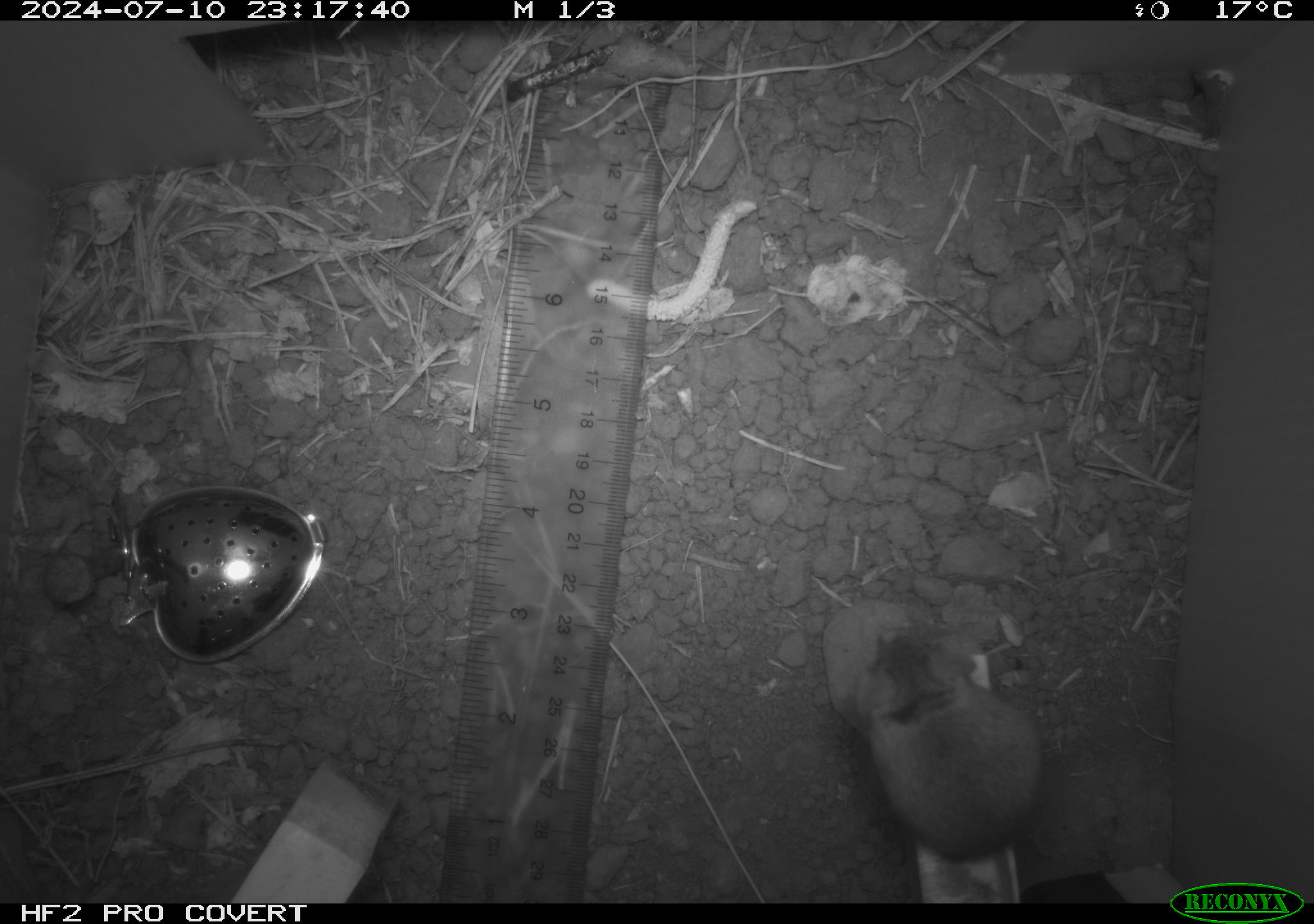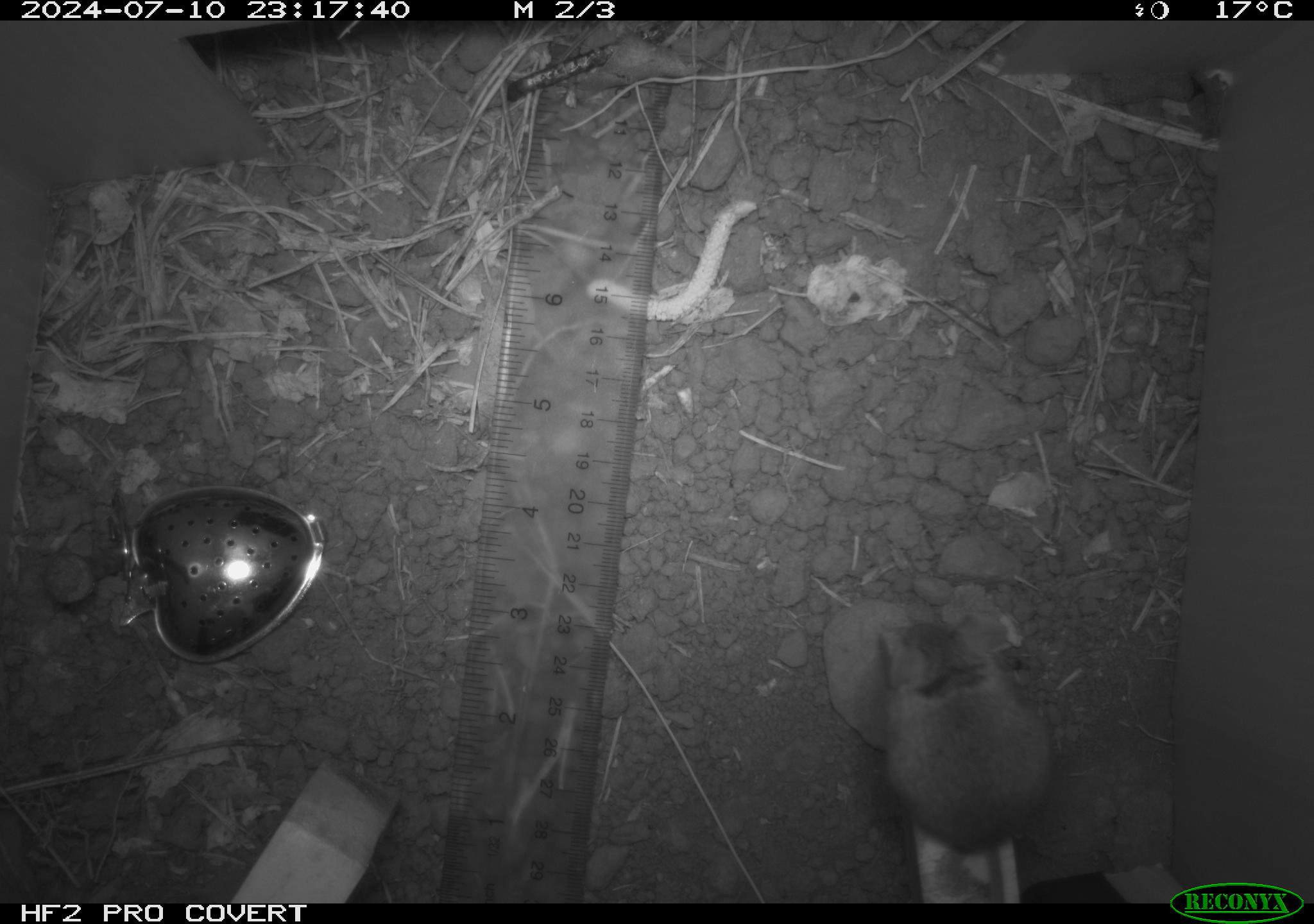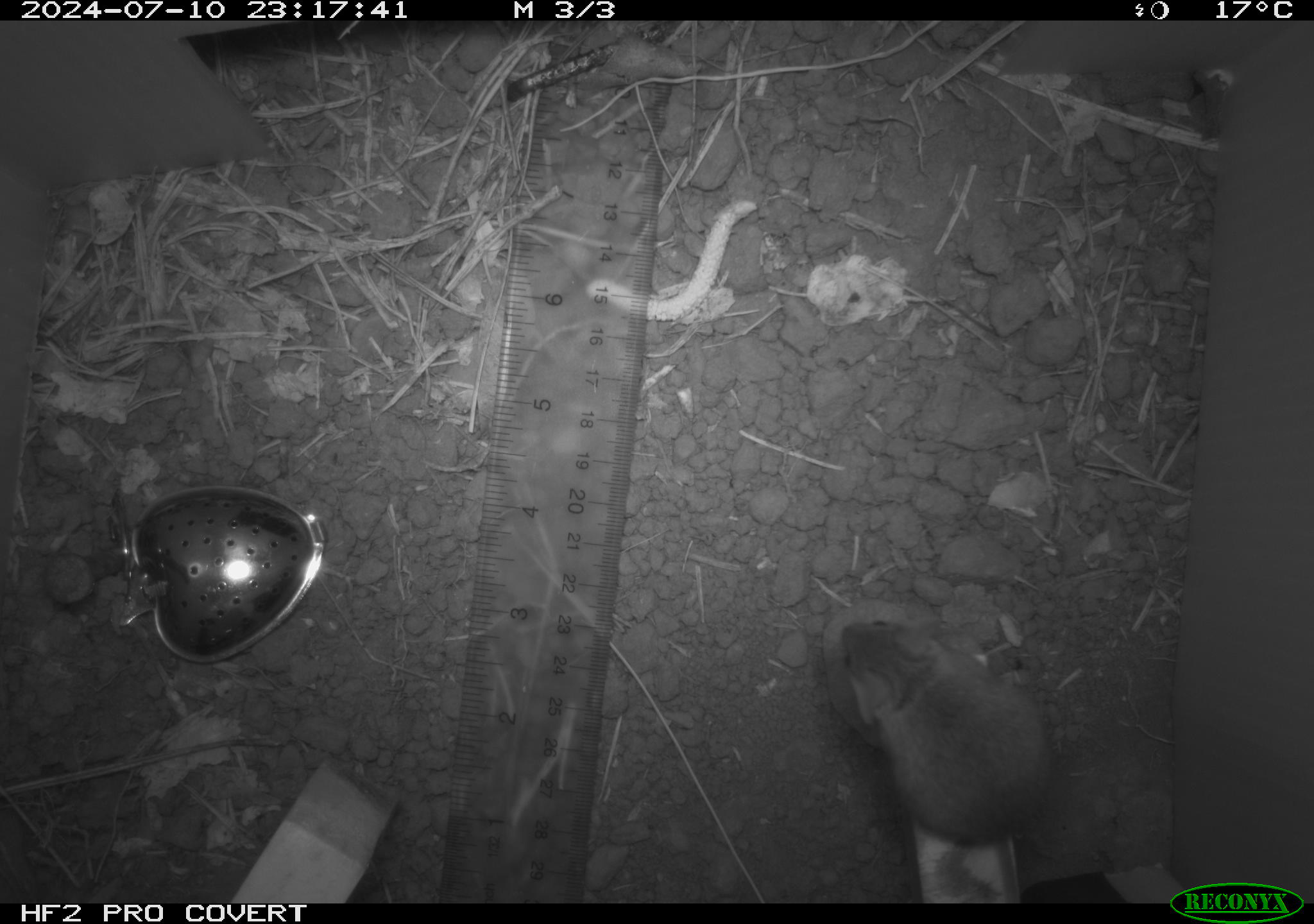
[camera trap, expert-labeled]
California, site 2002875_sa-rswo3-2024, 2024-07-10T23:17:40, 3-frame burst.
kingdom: Animalia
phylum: Chordata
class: Mammalia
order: Rodentia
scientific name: Rodentia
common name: mouse species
Mouse species (Rodentia).